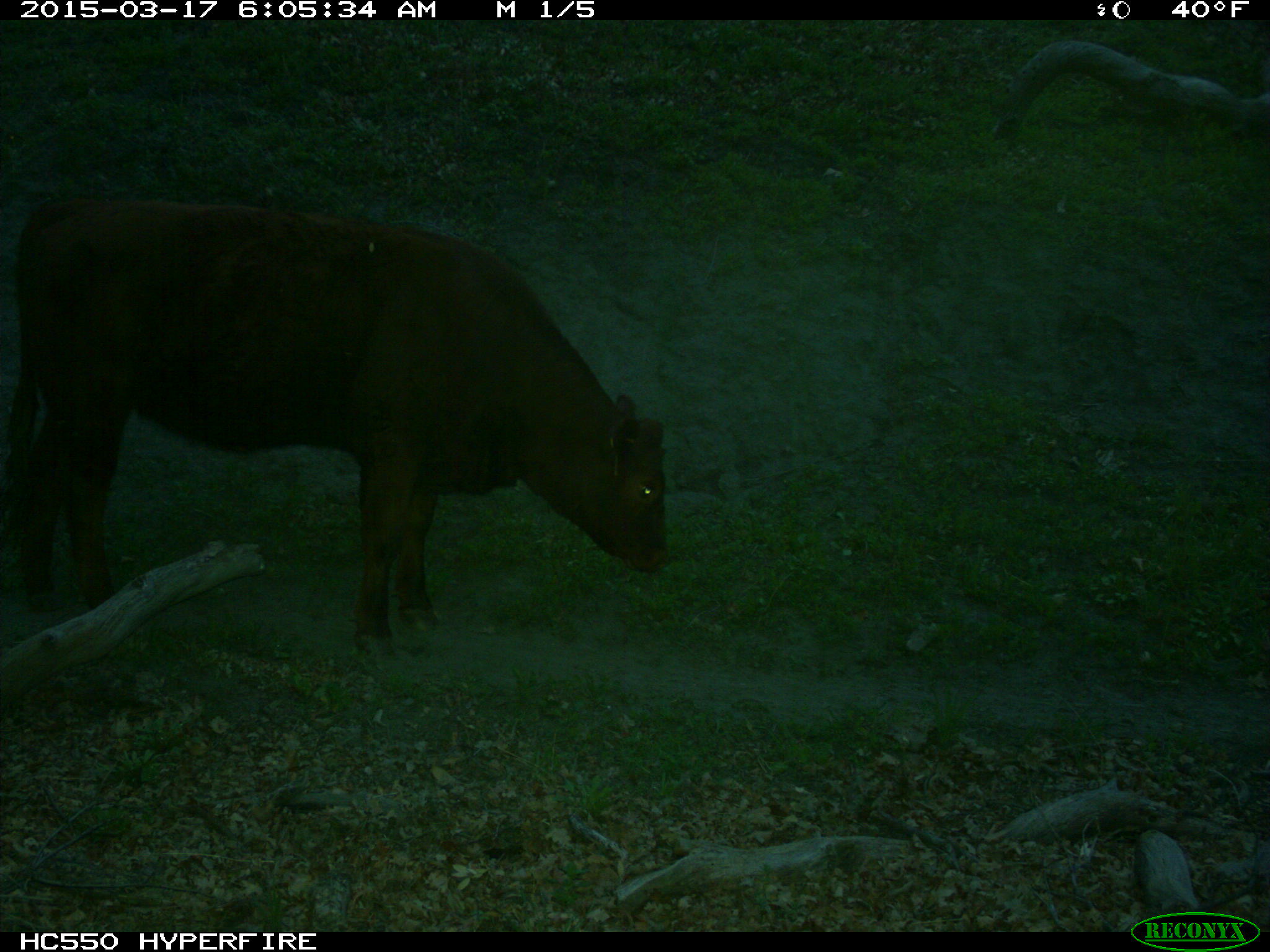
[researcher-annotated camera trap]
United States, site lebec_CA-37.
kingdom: Animalia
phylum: Chordata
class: Mammalia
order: Artiodactyla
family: Bovidae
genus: Bos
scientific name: Bos taurus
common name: domestic cow